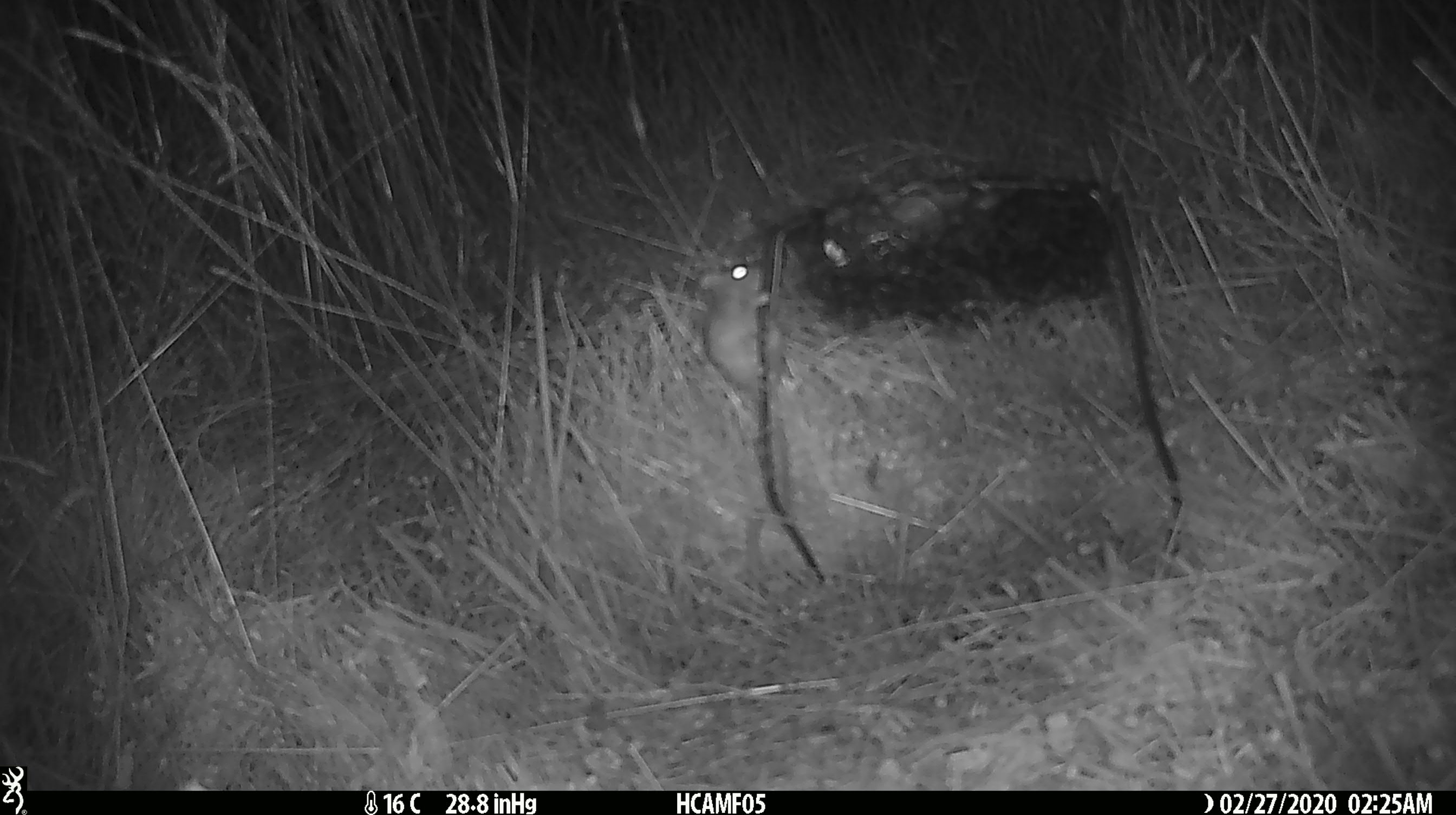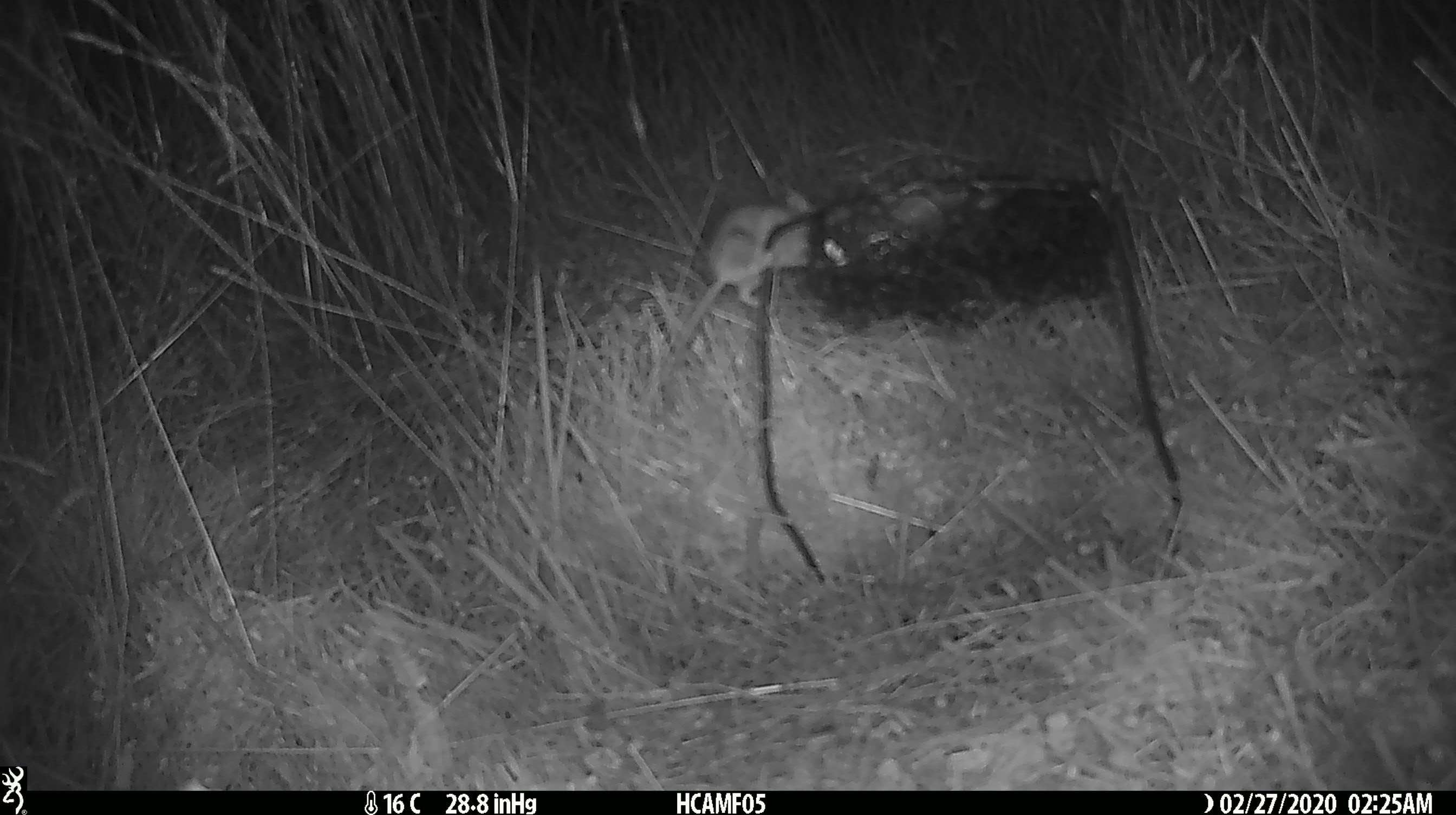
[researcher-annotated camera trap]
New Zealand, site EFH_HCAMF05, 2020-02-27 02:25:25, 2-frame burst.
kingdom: Animalia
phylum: Chordata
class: Mammalia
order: Rodentia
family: Muridae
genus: Mus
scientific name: Mus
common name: mouse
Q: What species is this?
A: Mouse (Mus).